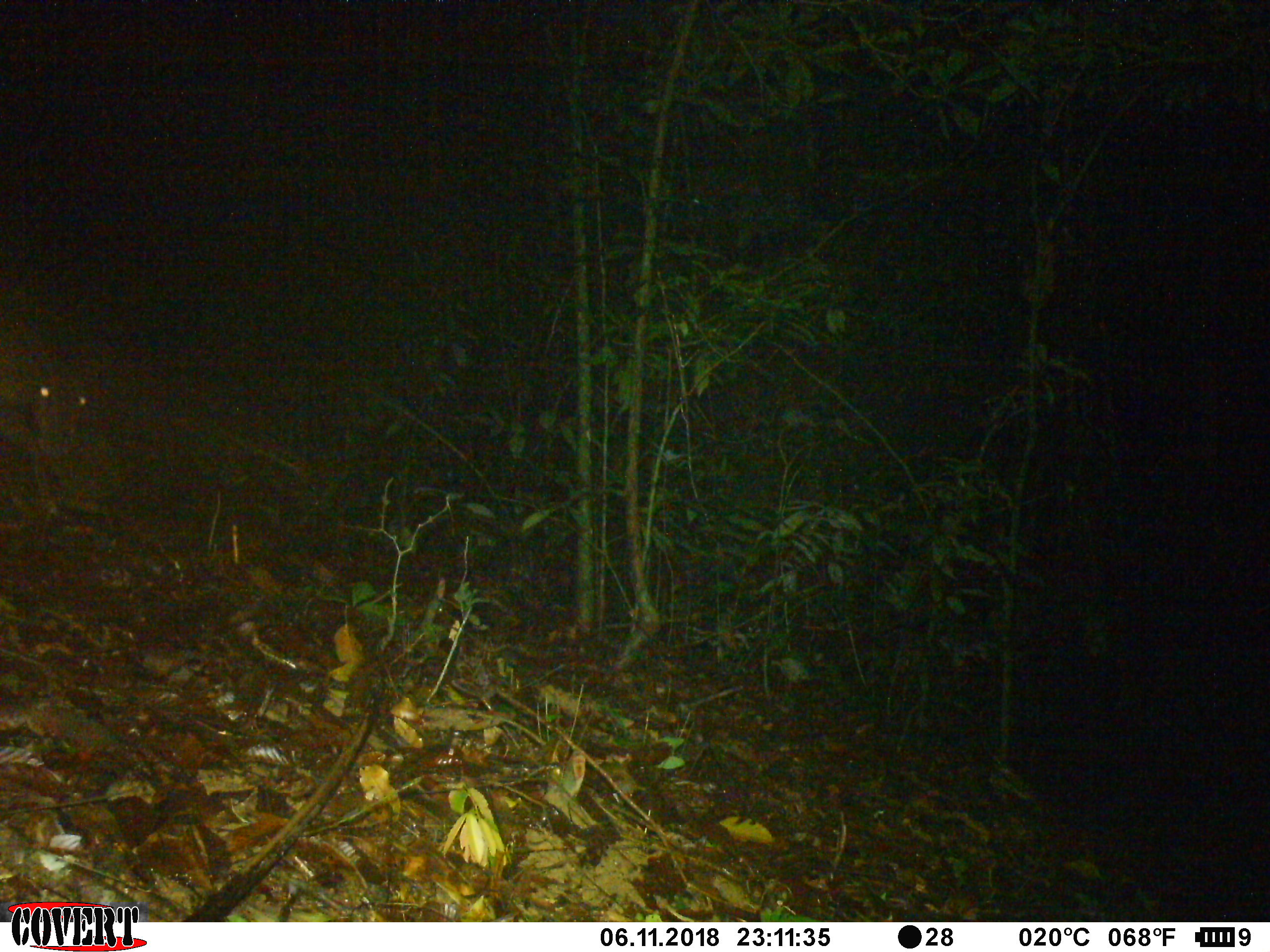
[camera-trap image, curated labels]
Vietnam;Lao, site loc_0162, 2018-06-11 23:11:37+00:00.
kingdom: Animalia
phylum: Chordata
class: Mammalia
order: Artiodactyla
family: Cervidae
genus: Muntiacus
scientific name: Muntiacus vuquangensis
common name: large-antlered muntjac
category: large antlered muntjac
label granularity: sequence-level